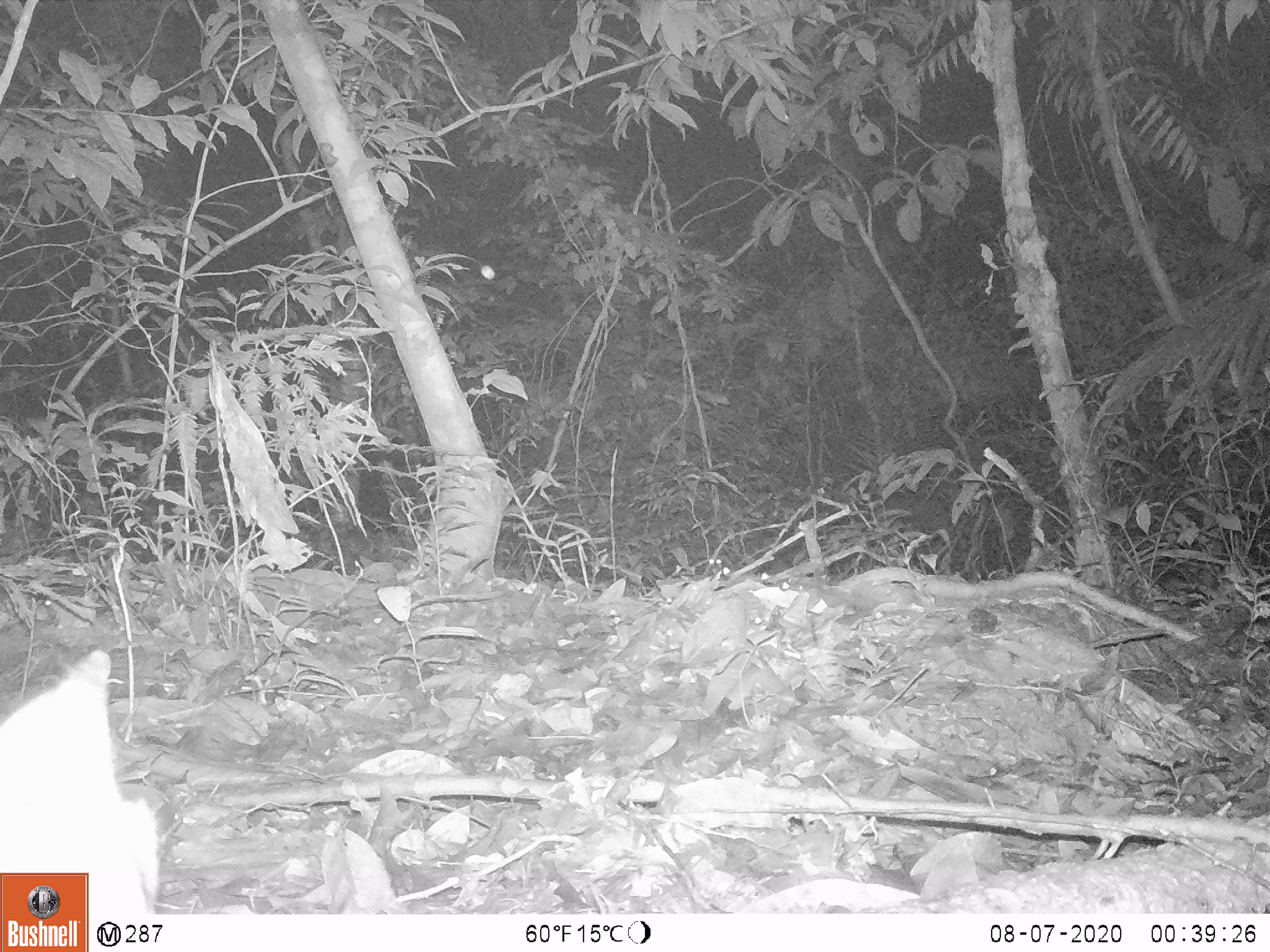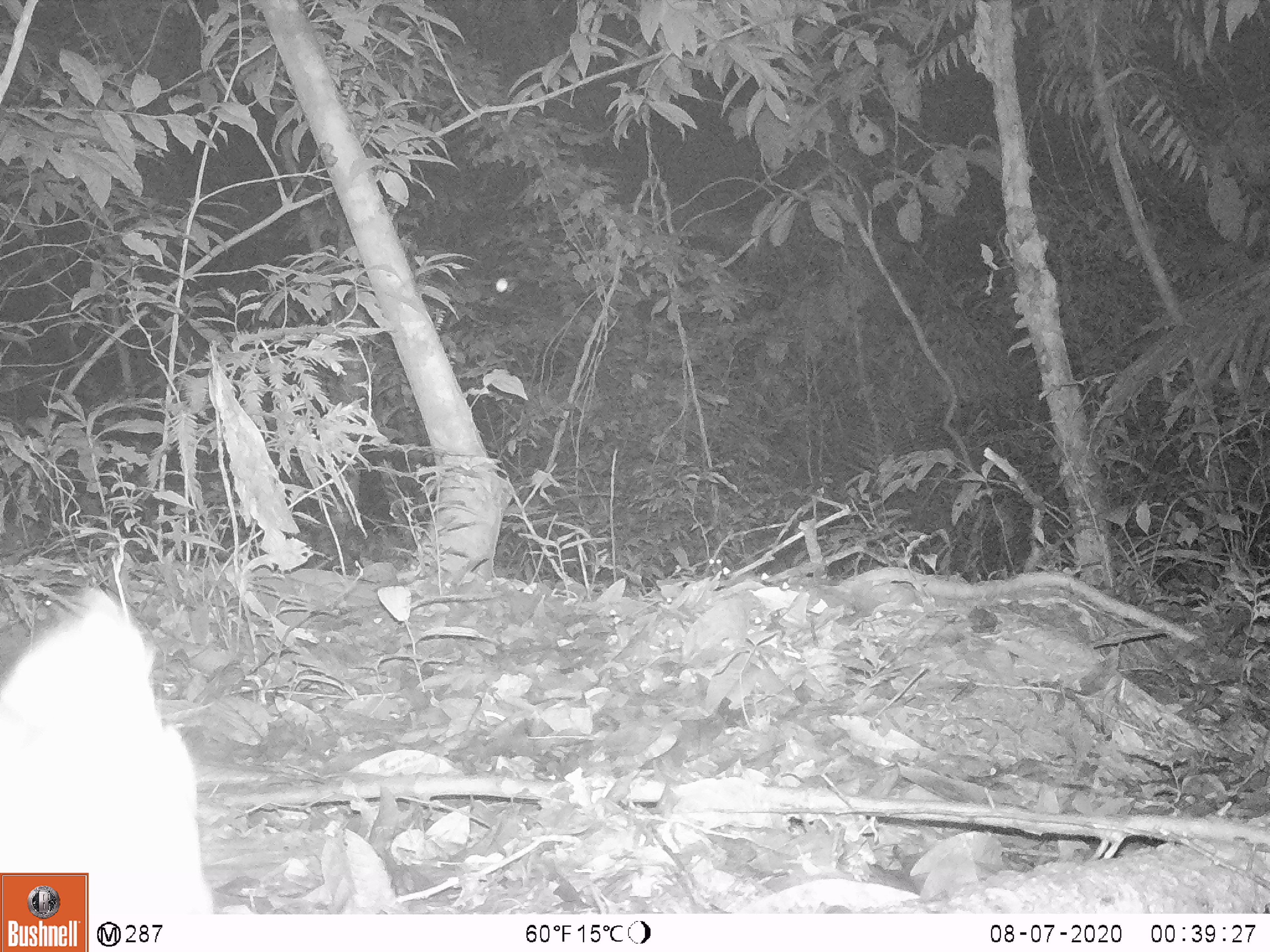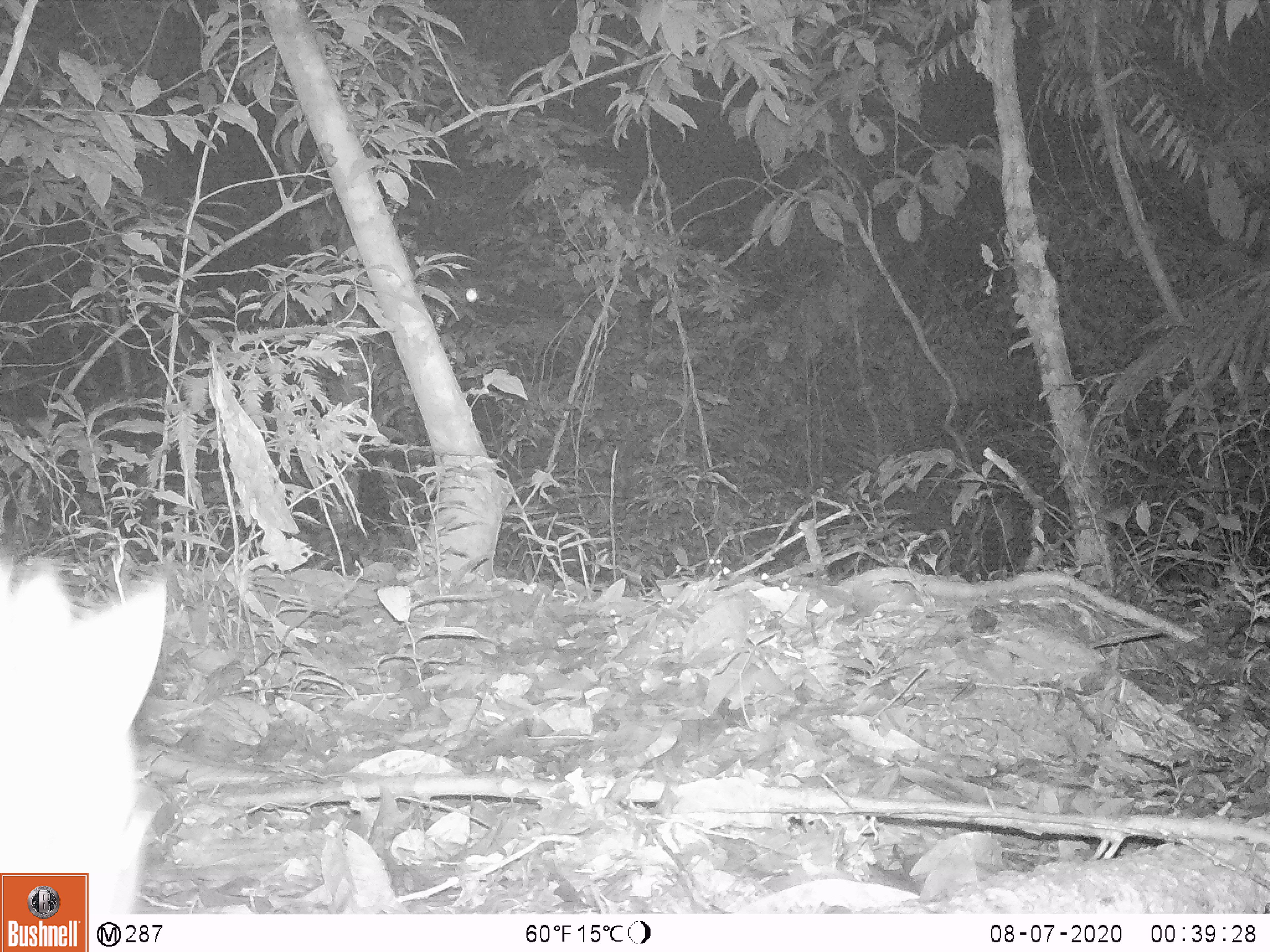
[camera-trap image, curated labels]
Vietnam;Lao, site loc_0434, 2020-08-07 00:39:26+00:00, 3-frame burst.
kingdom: Animalia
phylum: Chordata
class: Mammalia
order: Artiodactyla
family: Cervidae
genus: Muntiacus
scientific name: Muntiacus rooseveltorum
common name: roosevelt's muntjac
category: roosevelts muntjac group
Roosevelts muntjac group (roosevelt's muntjac) (Muntiacus rooseveltorum). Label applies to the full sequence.